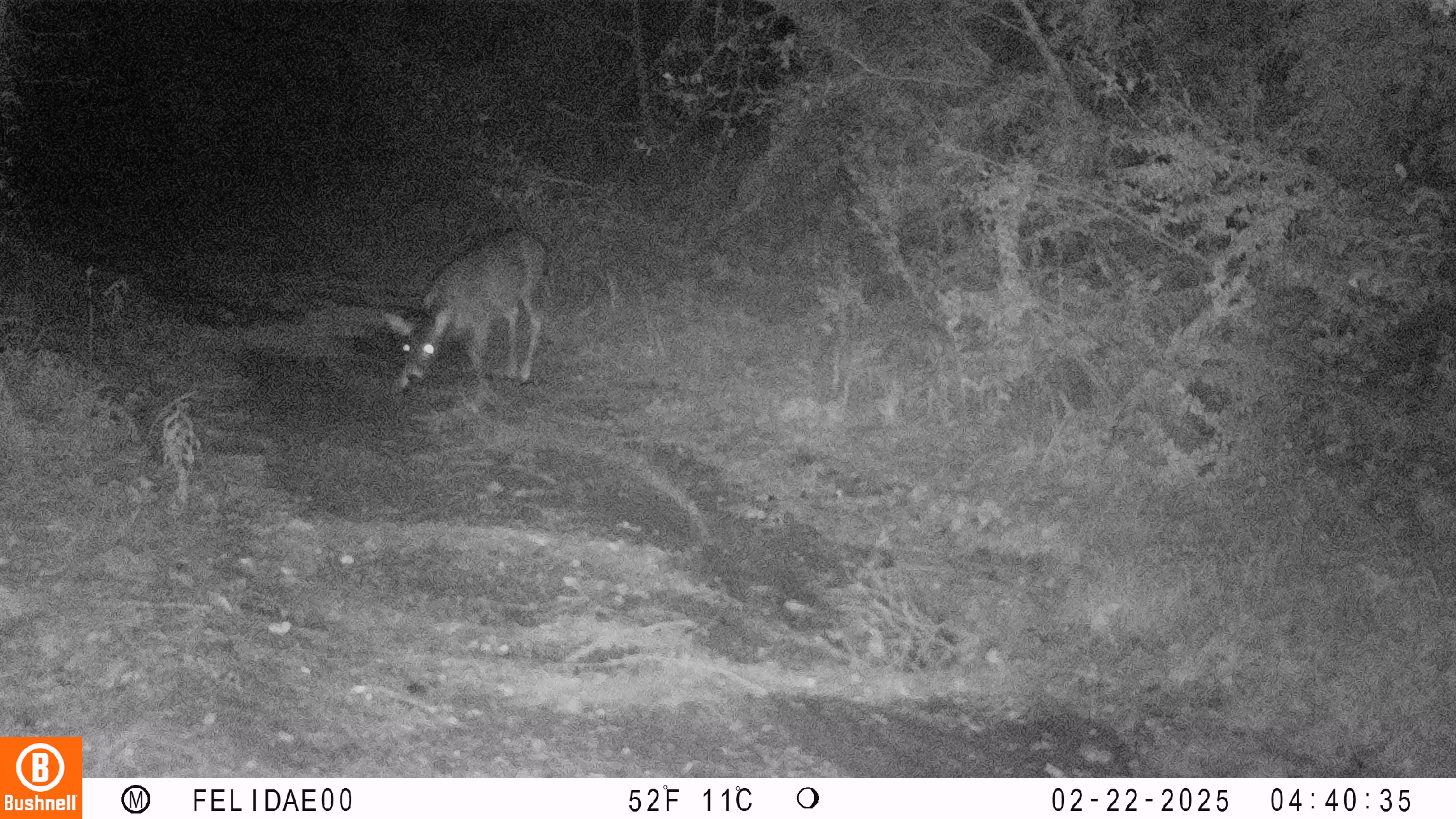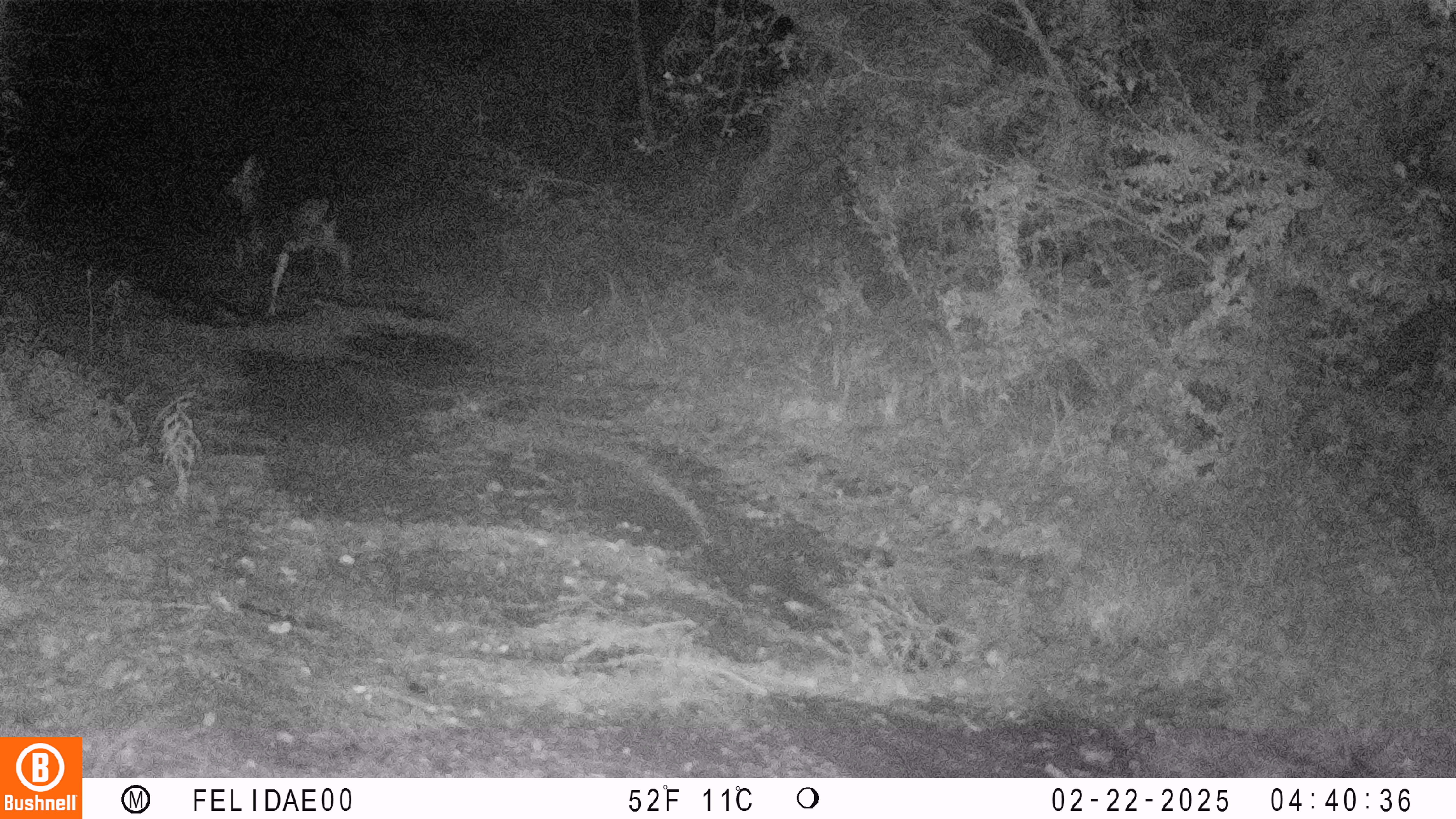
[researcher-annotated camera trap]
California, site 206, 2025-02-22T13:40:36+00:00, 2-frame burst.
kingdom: Animalia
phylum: Chordata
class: Mammalia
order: Artiodactyla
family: Cervidae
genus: Odocoileus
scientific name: Odocoileus hemionus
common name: mule deer